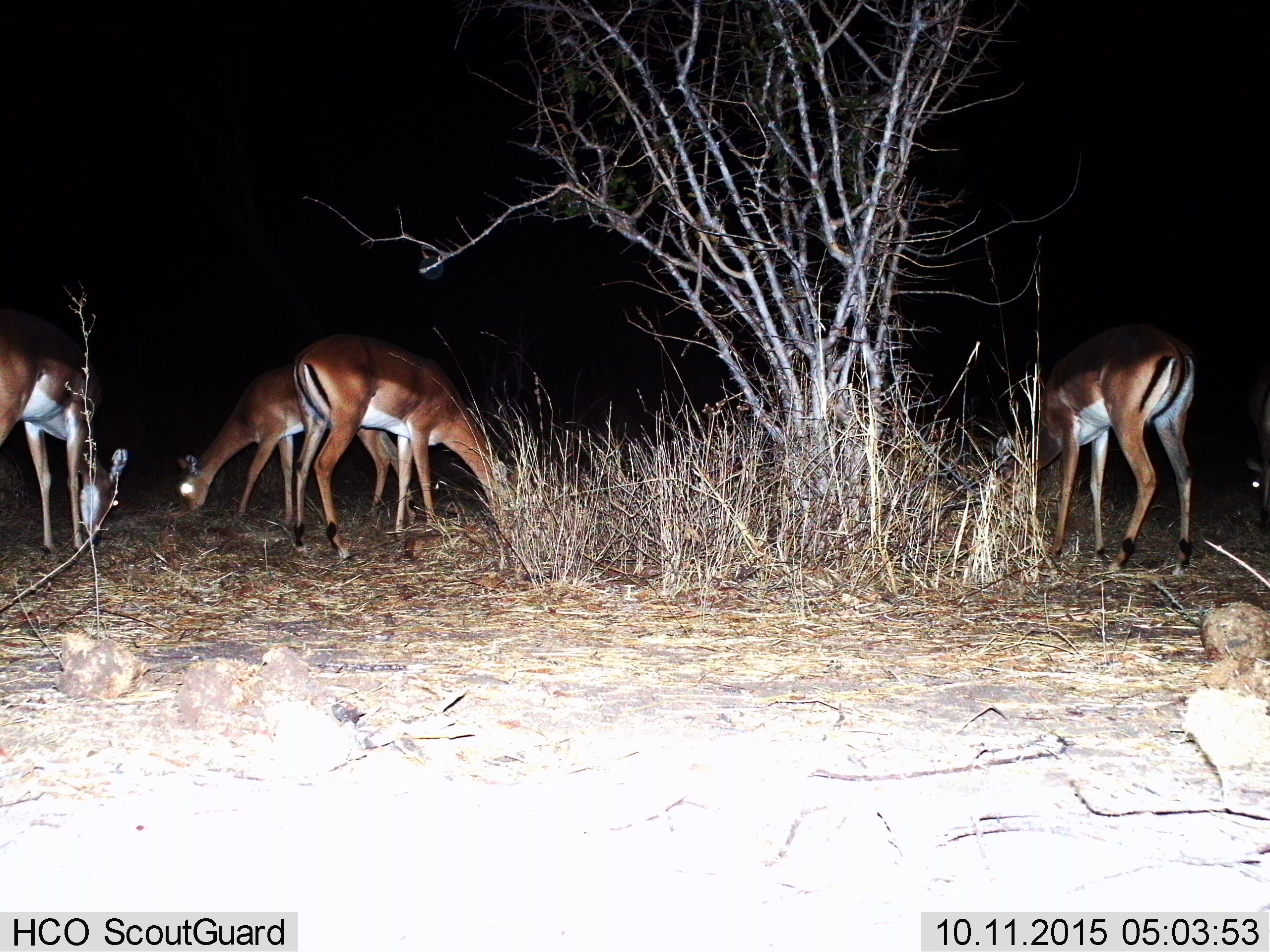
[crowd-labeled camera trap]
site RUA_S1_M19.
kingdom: Animalia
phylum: Chordata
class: Mammalia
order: Artiodactyla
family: Bovidae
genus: Aepyceros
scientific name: Aepyceros melampus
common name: impala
Impala (Aepyceros melampus), count 5. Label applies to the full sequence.